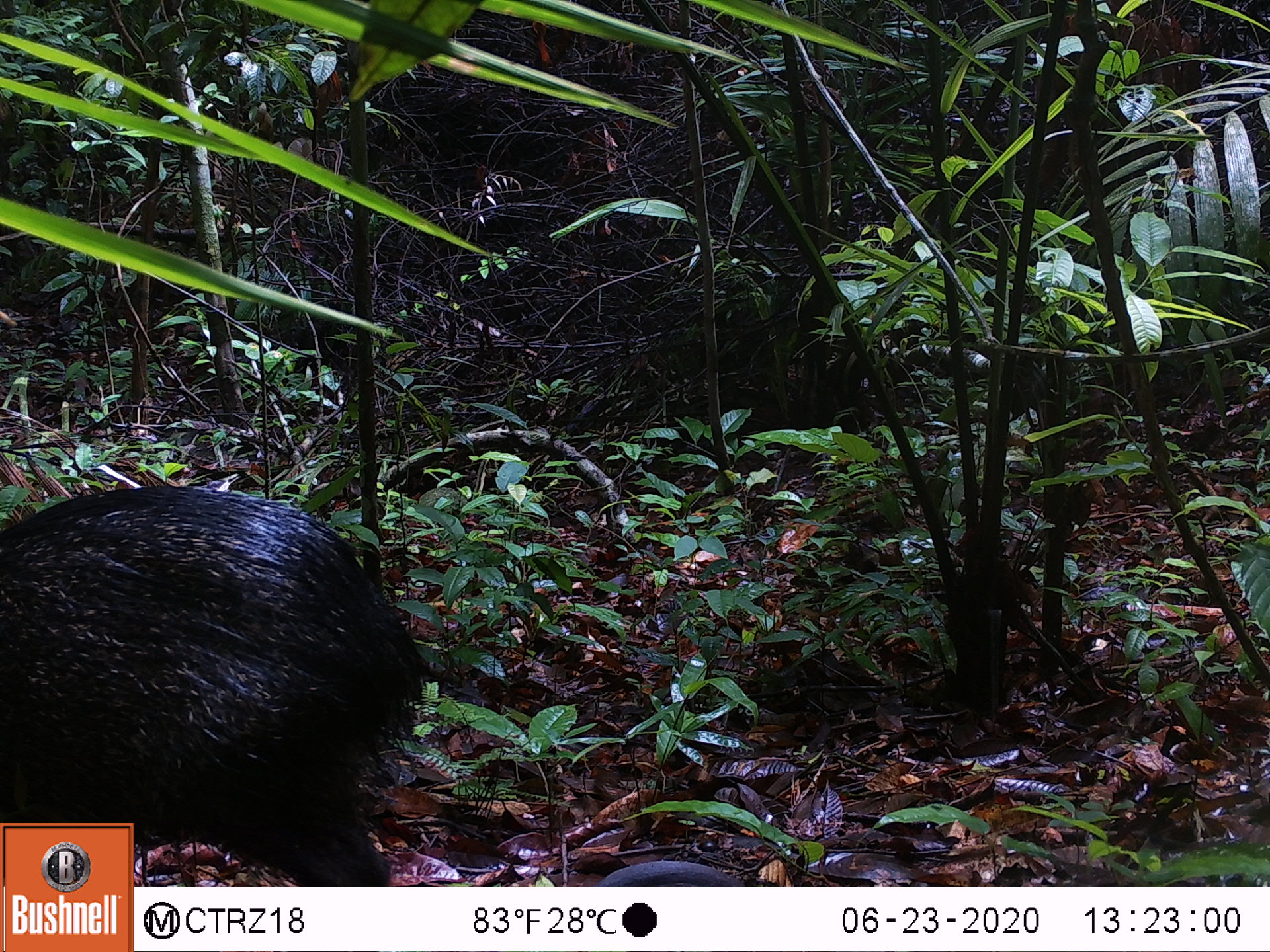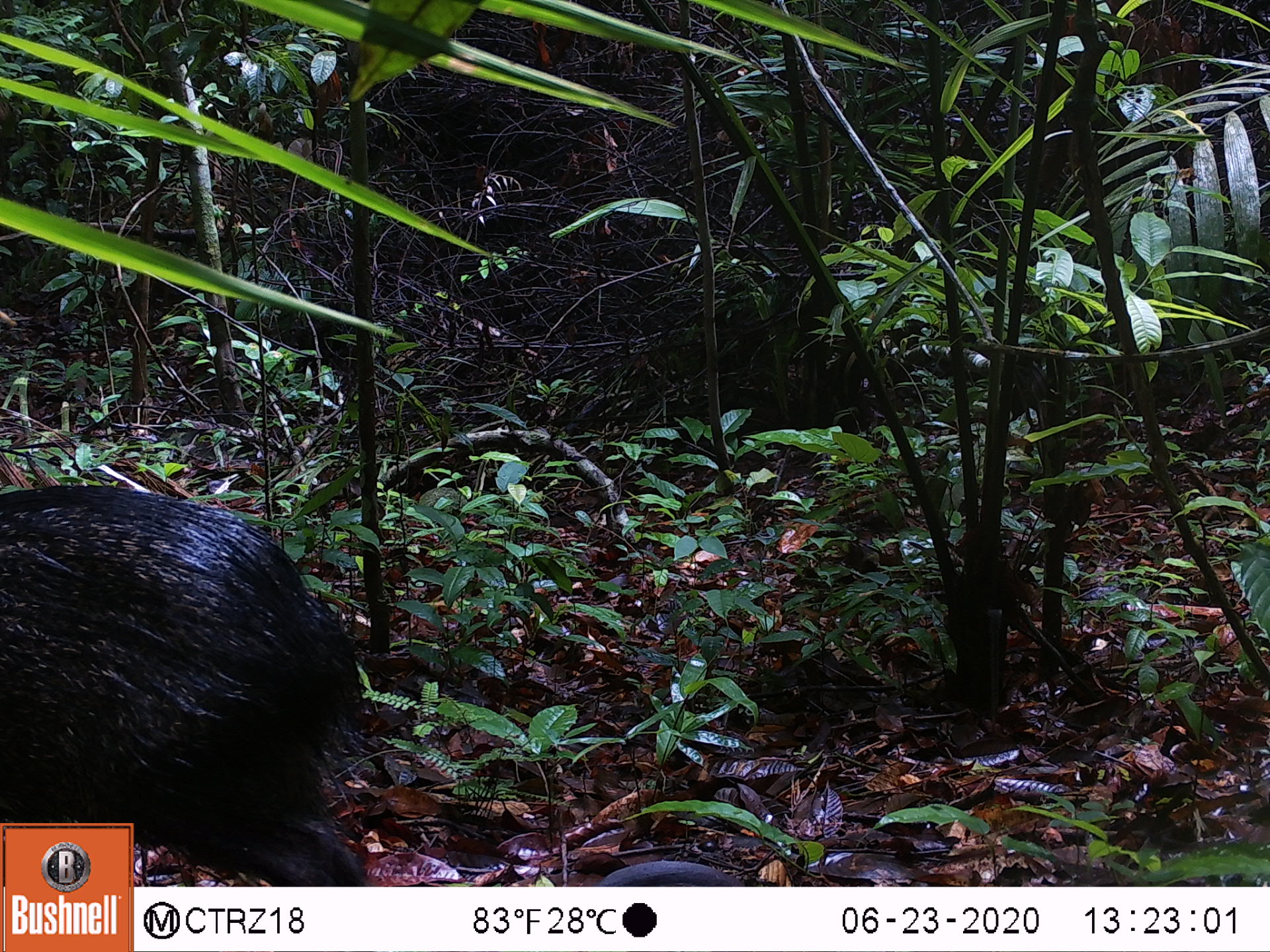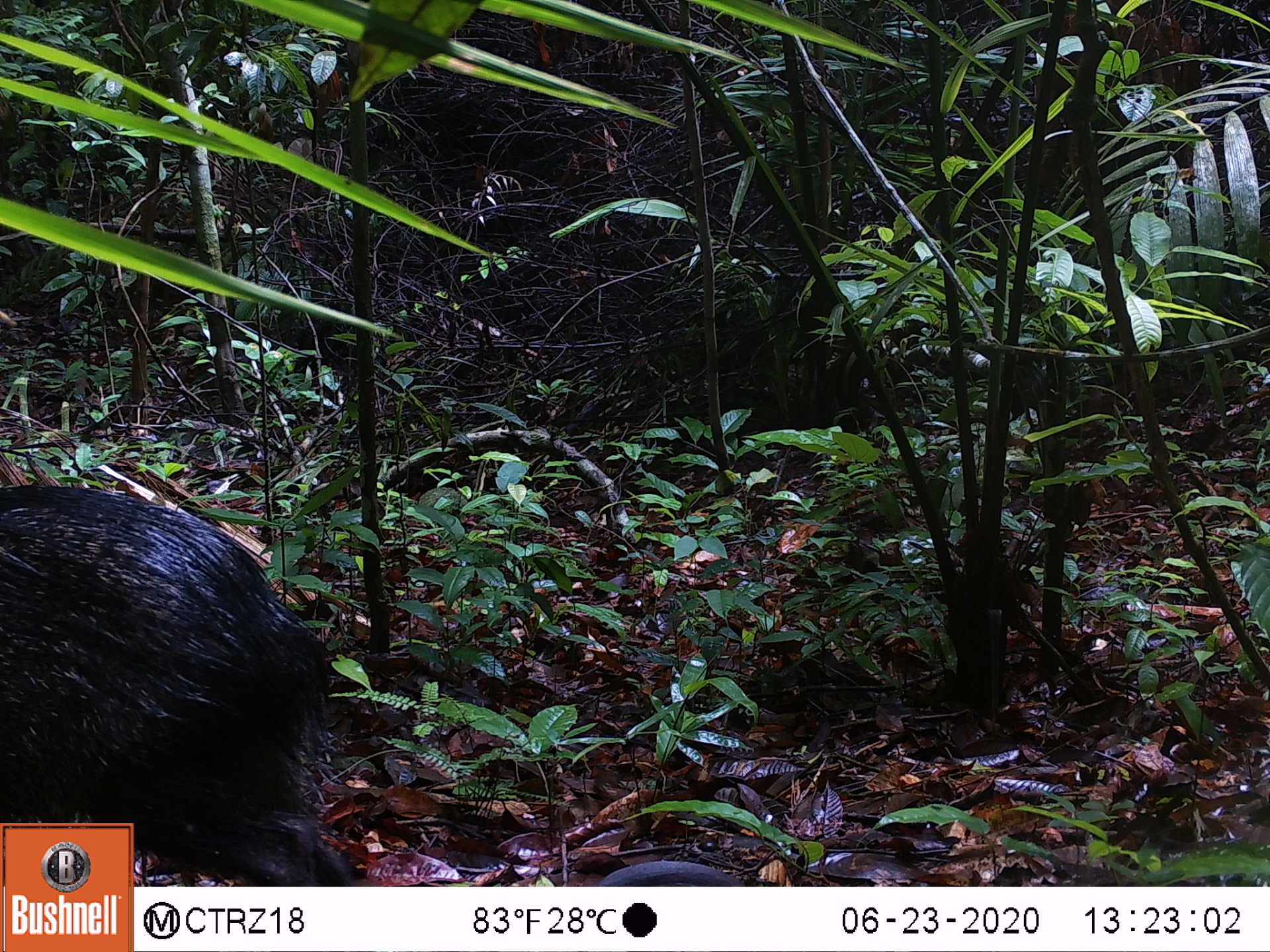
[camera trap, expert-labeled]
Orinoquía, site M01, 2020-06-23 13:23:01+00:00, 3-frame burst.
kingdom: Animalia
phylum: Chordata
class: Mammalia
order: Artiodactyla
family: Tayassuidae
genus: Pecari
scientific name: Pecari tajacu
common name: collared peccary